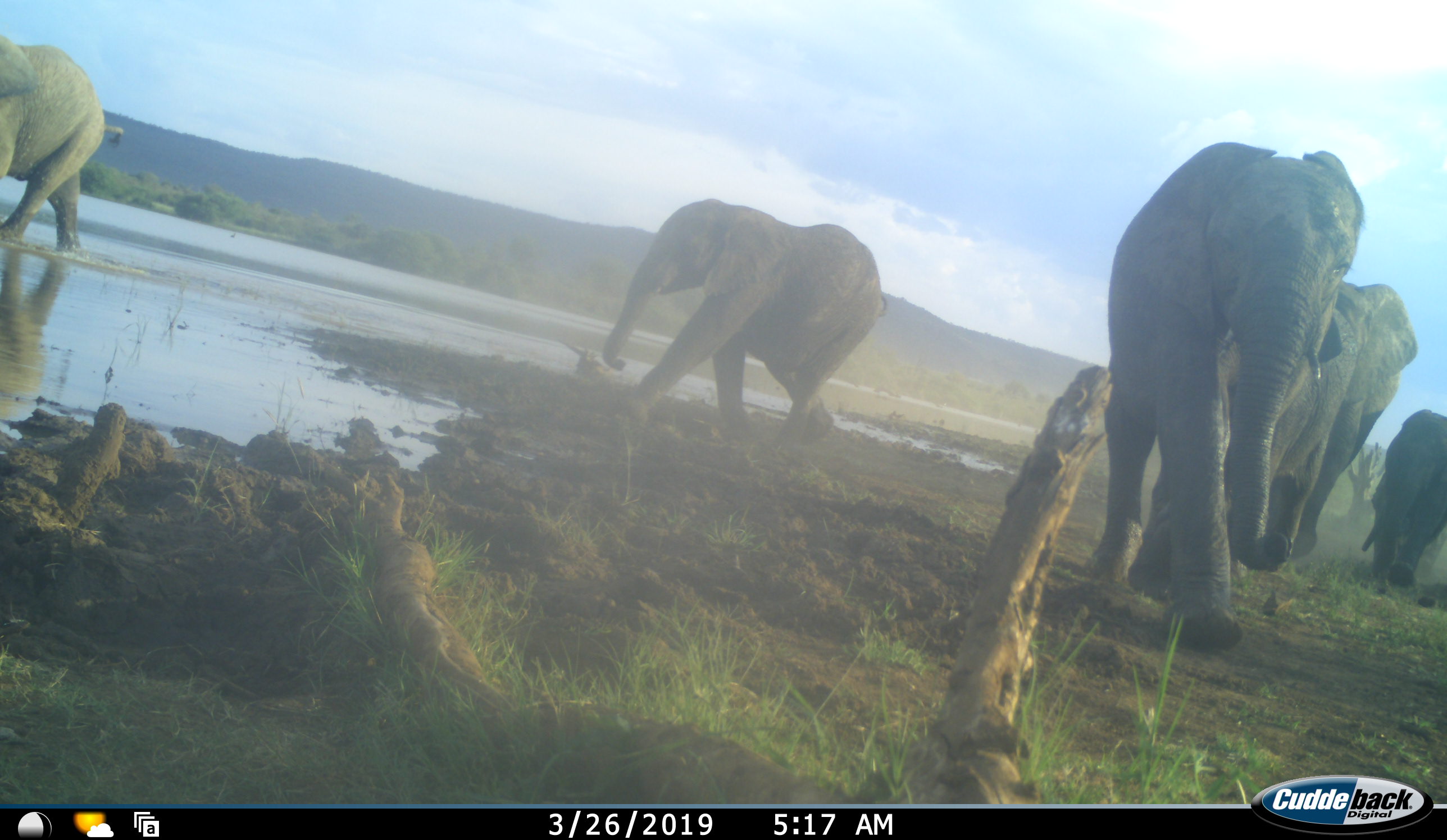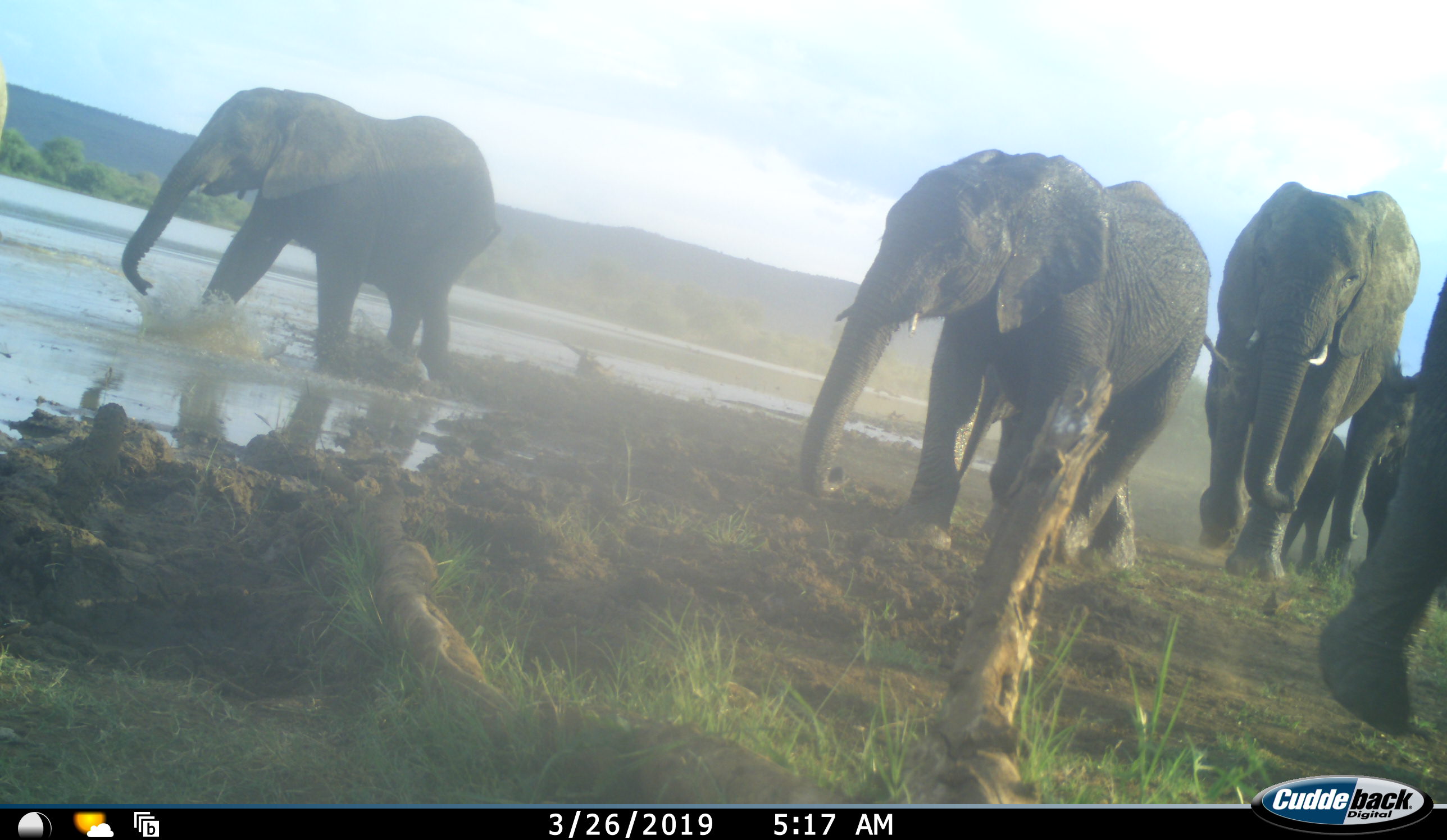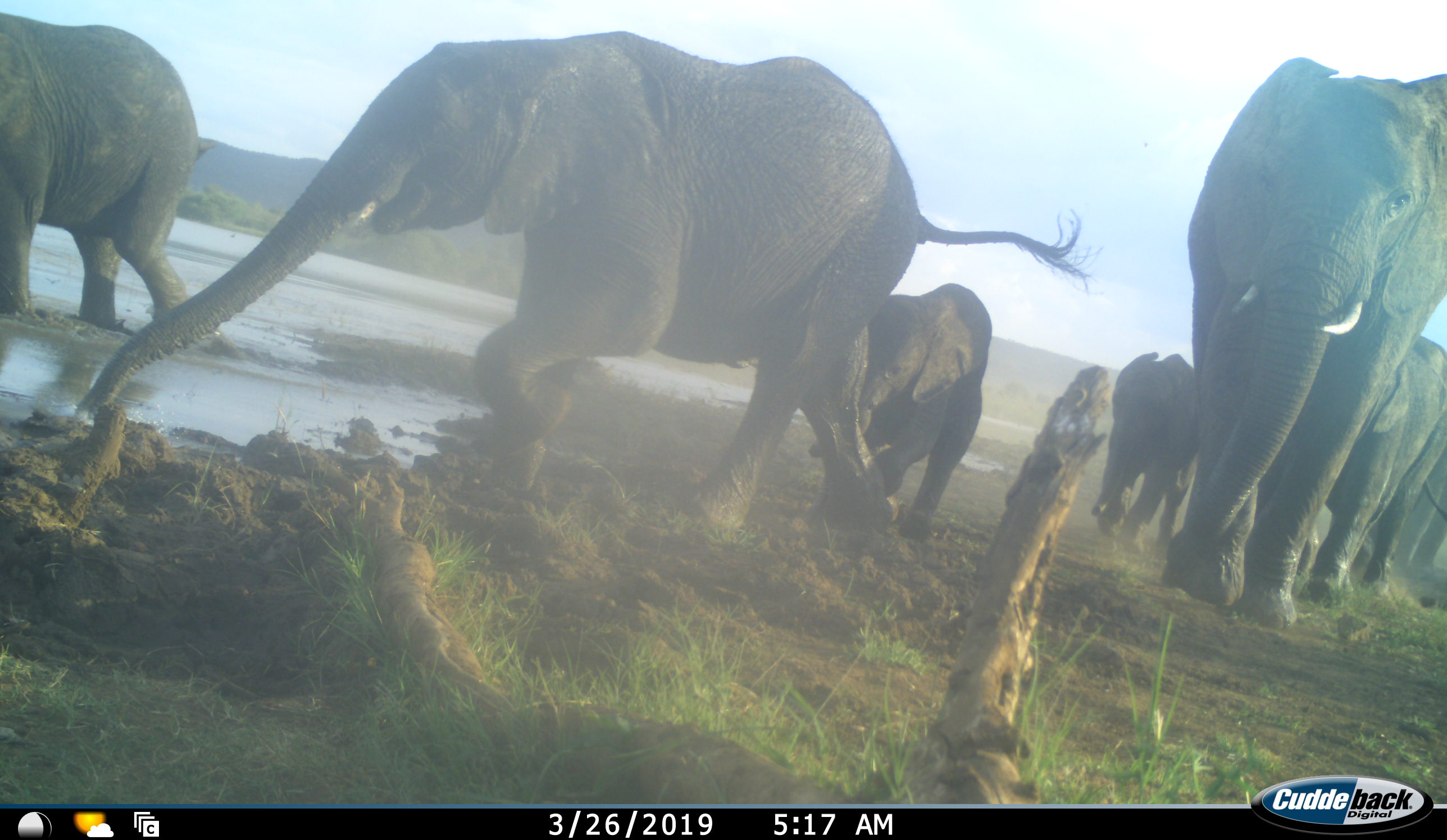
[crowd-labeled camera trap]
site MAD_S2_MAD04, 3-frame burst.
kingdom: Animalia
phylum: Chordata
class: Mammalia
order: Proboscidea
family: Elephantidae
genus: Loxodonta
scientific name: Loxodonta africana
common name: african bush elephant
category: elephant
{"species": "elephant (african bush elephant) (Loxodonta africana)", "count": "8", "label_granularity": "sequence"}